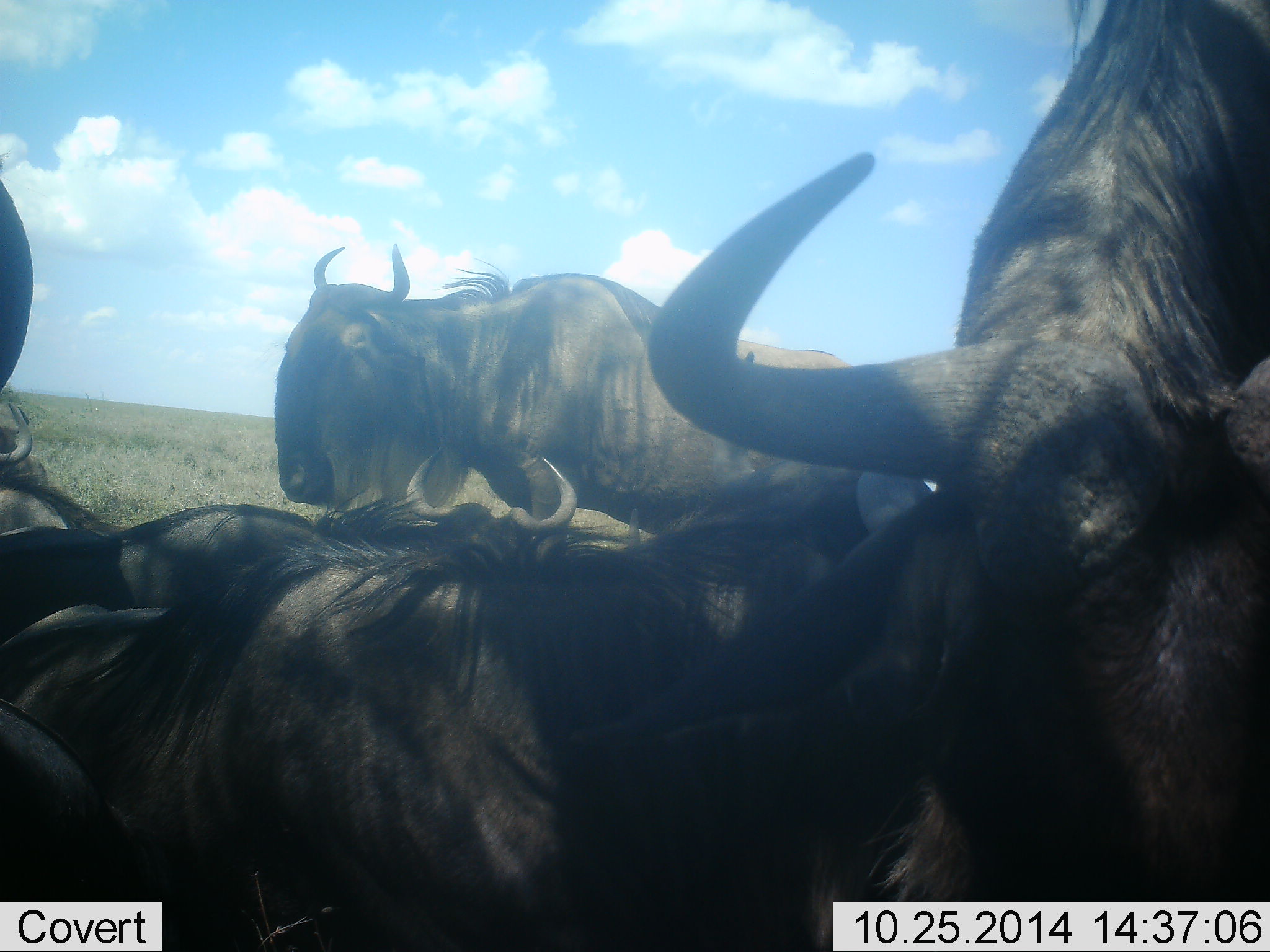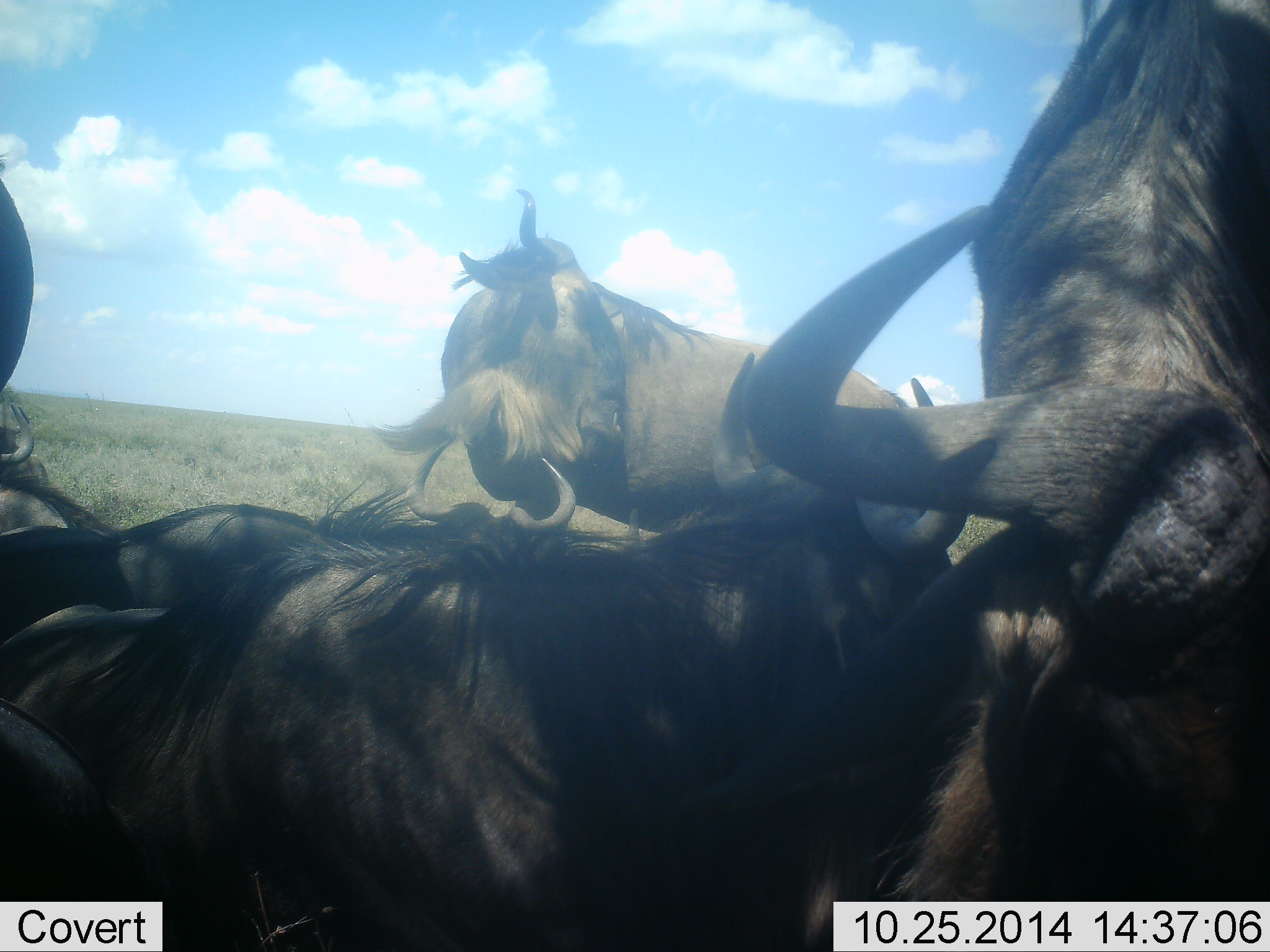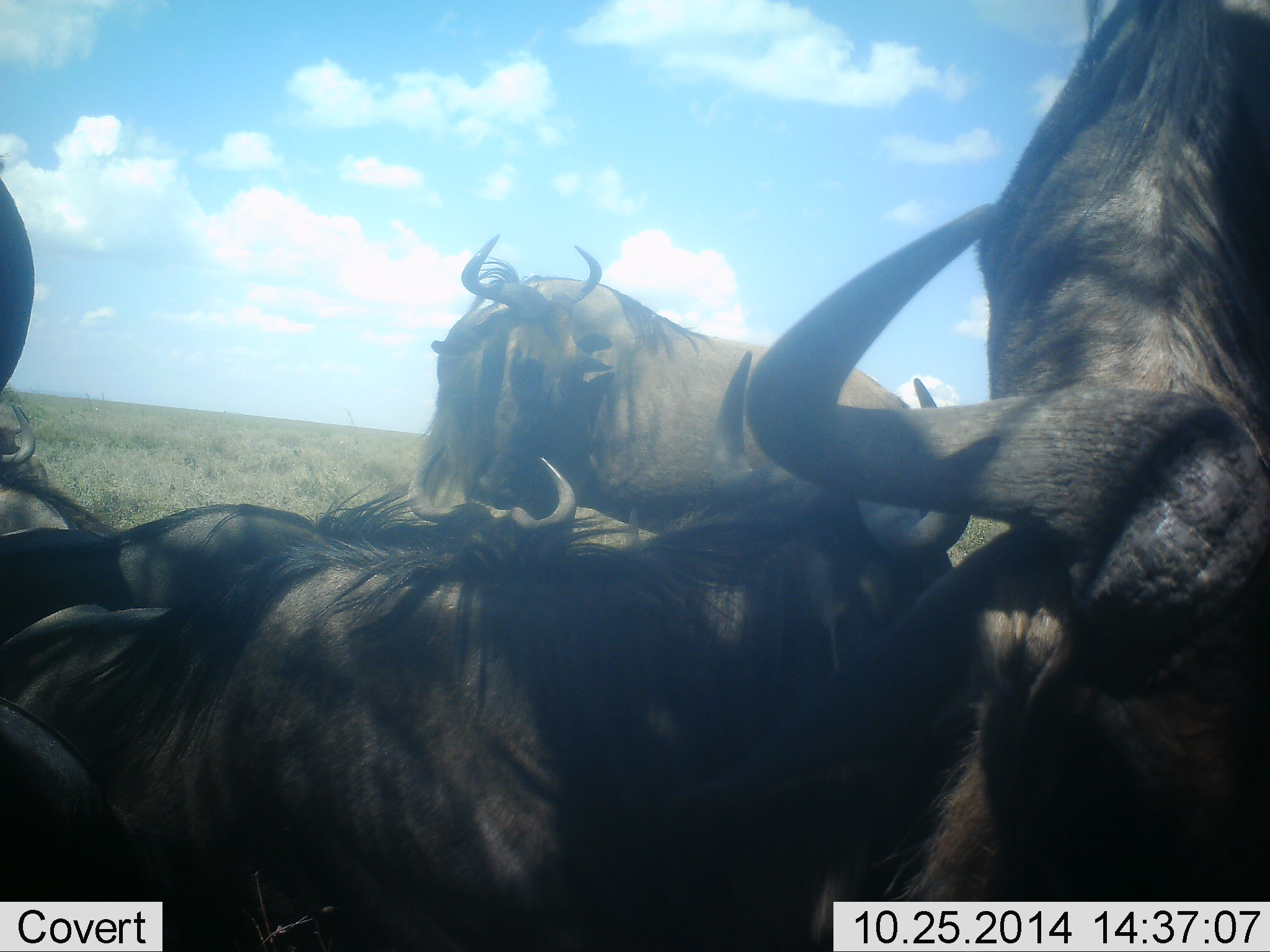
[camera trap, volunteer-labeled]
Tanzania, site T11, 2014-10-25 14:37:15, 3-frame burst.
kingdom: Animalia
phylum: Chordata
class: Mammalia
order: Artiodactyla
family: Bovidae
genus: Connochaetes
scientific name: Connochaetes taurinus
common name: blue wildebeest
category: wildebeest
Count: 5.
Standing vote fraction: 60%.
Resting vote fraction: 80%.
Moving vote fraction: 40%.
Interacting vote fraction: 30%.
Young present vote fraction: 10%.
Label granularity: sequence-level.